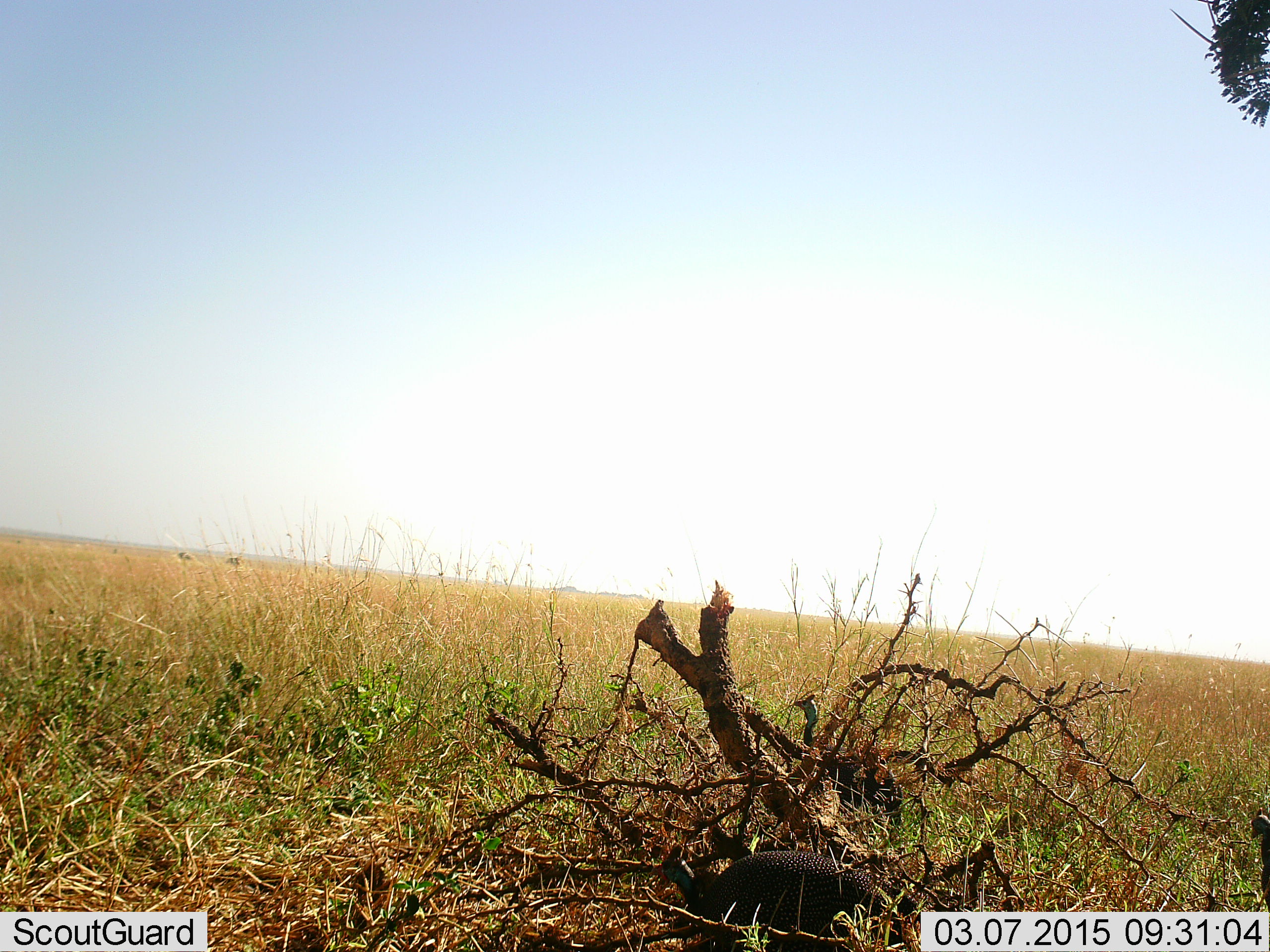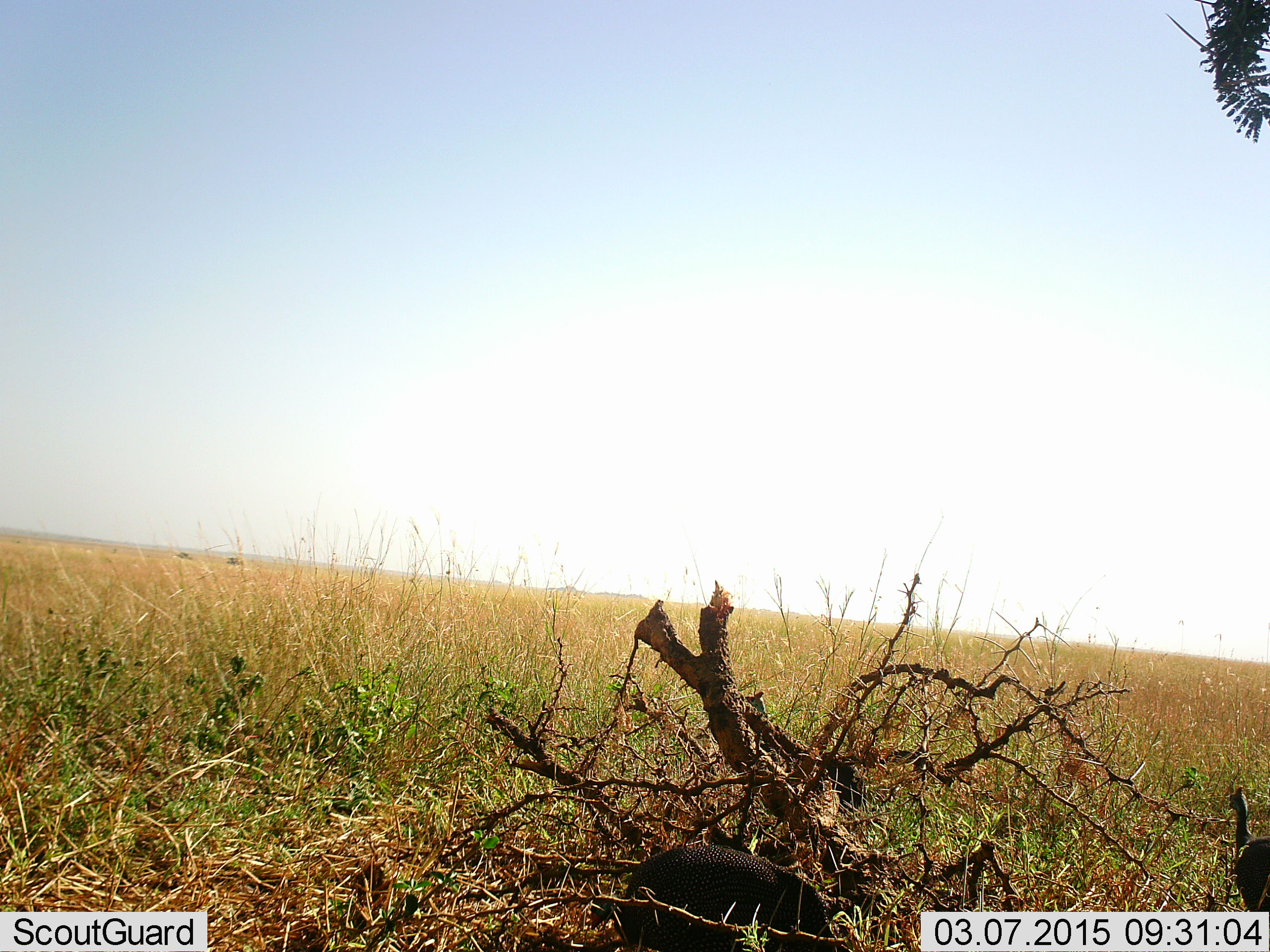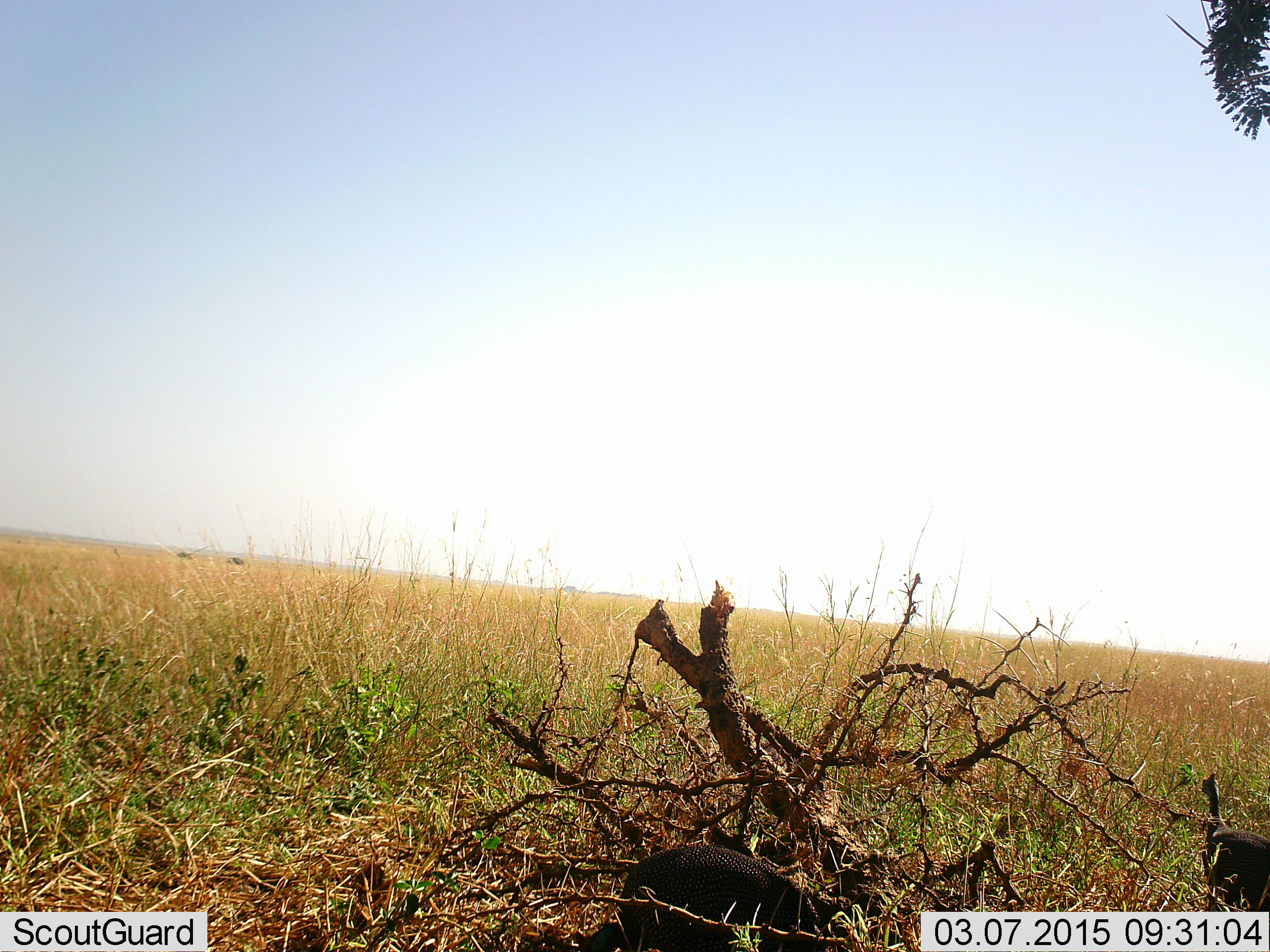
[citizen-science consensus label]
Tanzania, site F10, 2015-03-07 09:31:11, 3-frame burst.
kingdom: Animalia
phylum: Chordata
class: Aves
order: Galliformes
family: Numididae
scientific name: Numididae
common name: guinea fowl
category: guineafowl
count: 3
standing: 10%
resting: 0%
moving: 40%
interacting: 0%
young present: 0%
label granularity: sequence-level